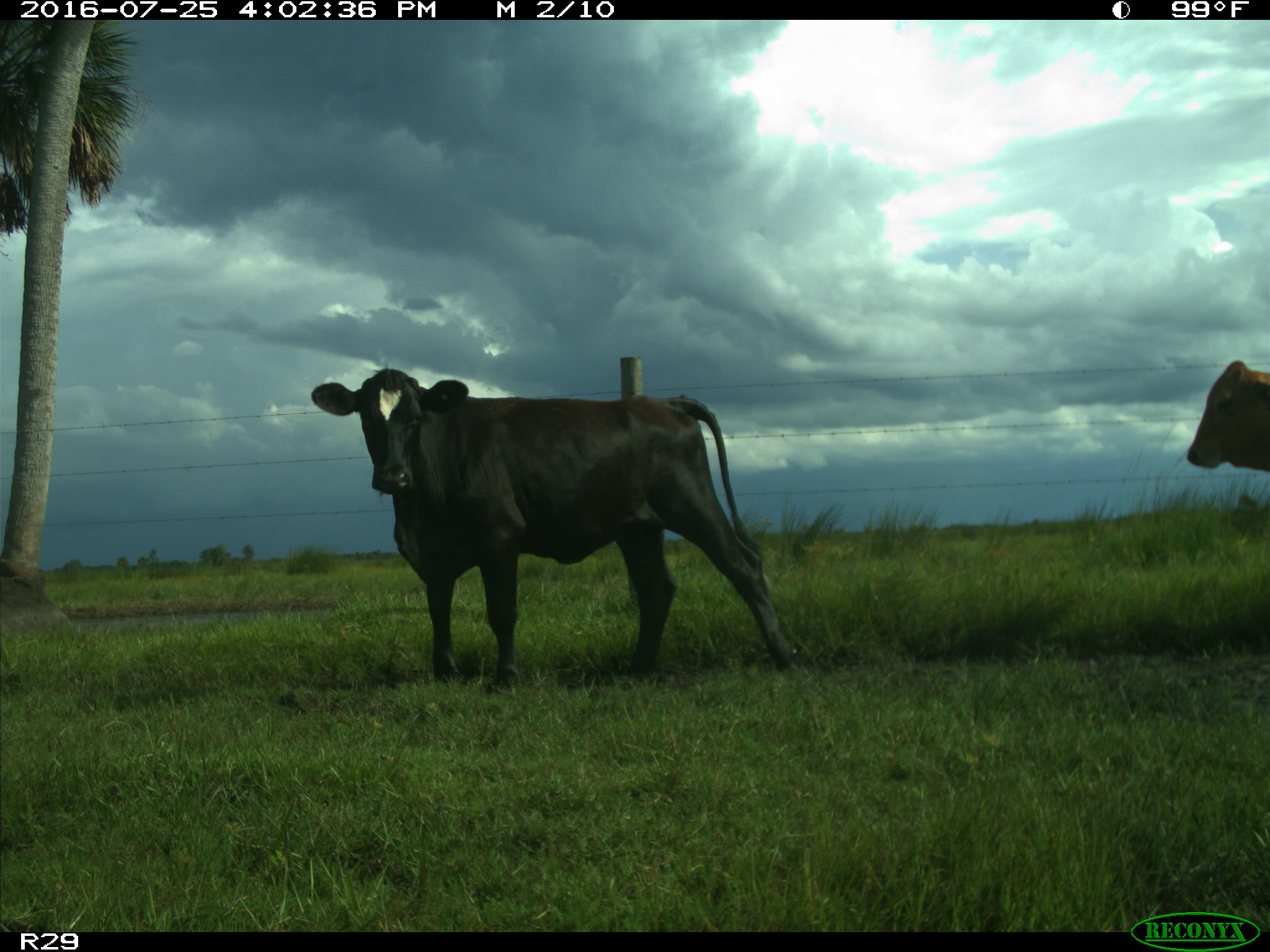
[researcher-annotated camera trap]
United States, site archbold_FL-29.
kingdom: Animalia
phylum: Chordata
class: Mammalia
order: Artiodactyla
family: Bovidae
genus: Bos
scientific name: Bos taurus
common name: domestic cow